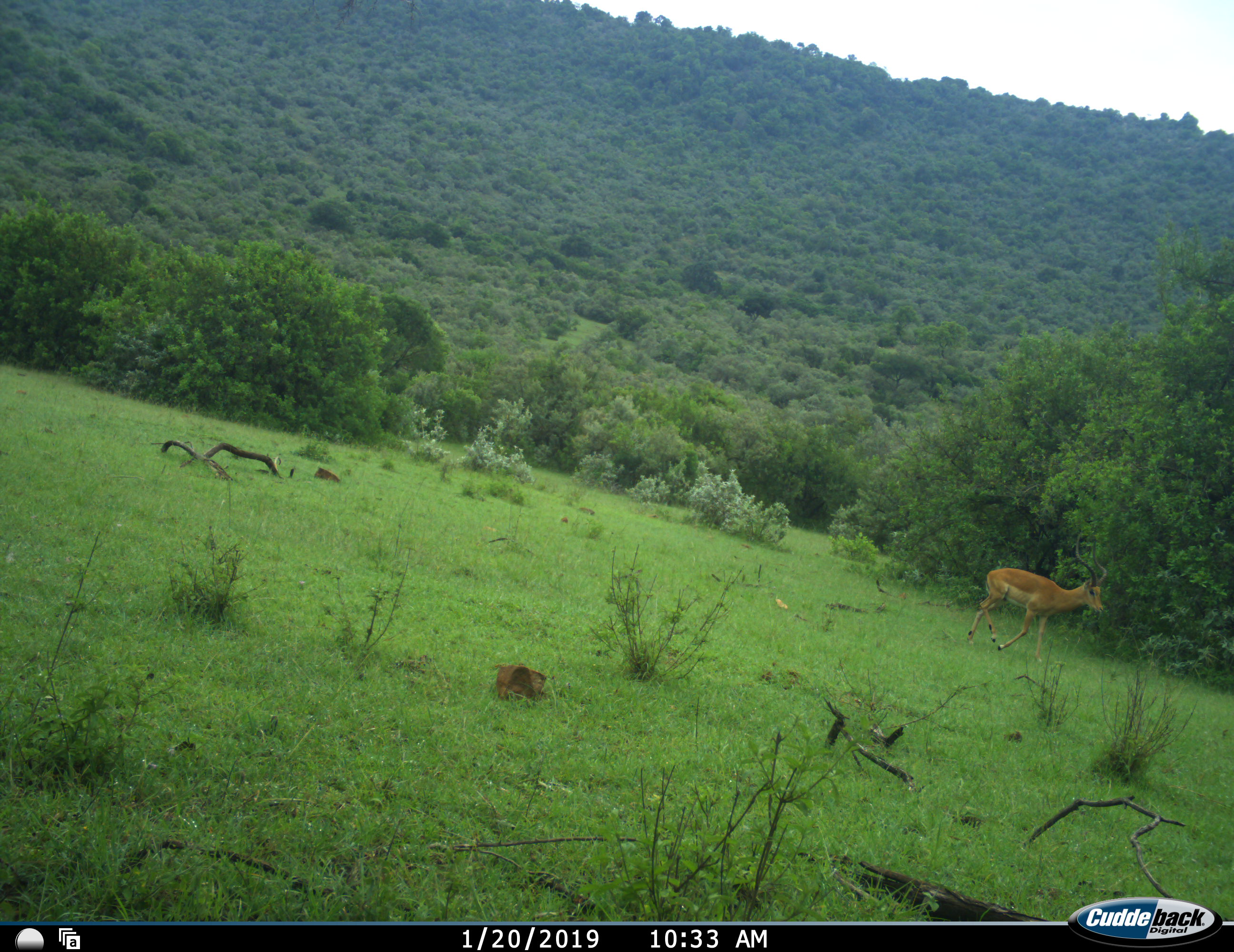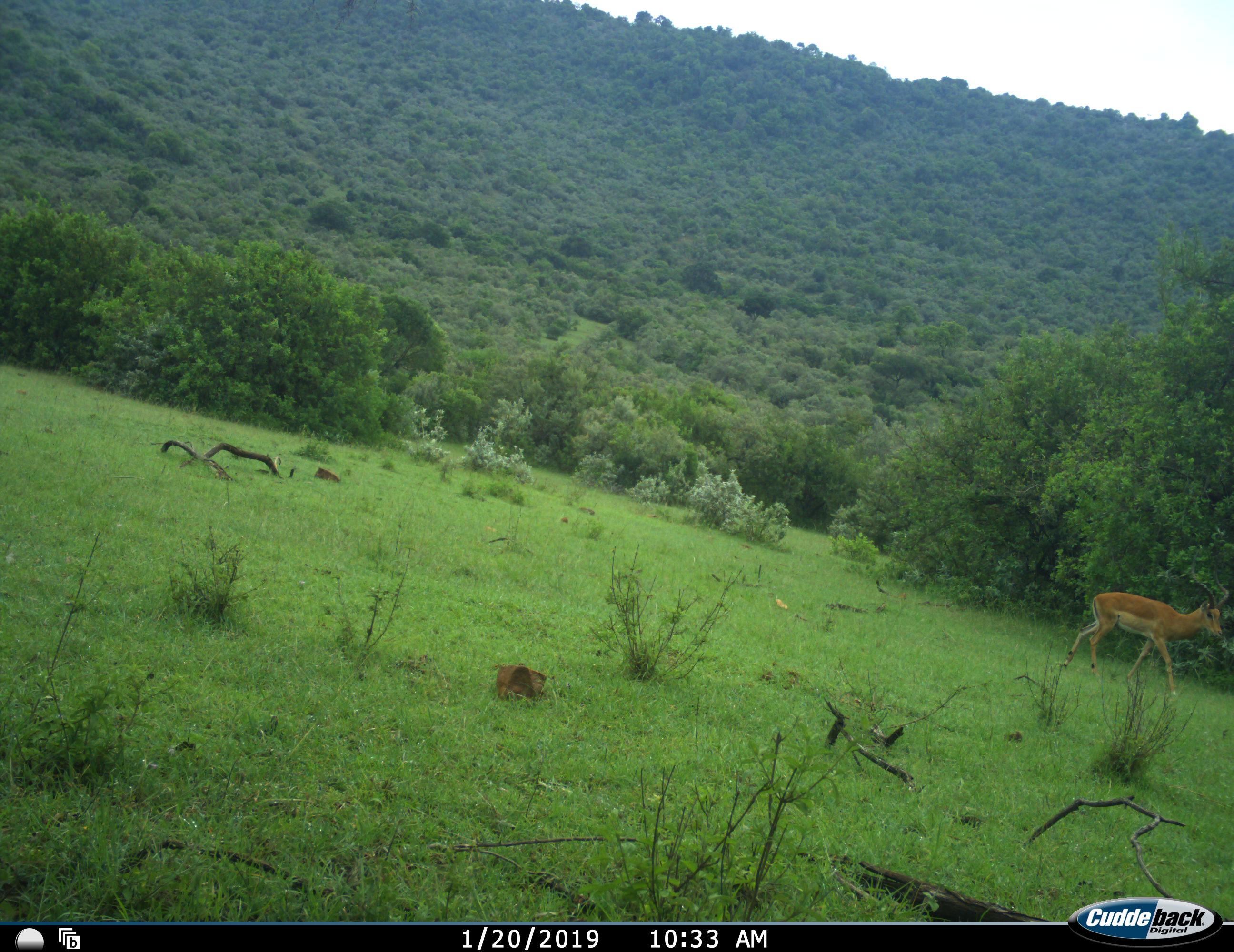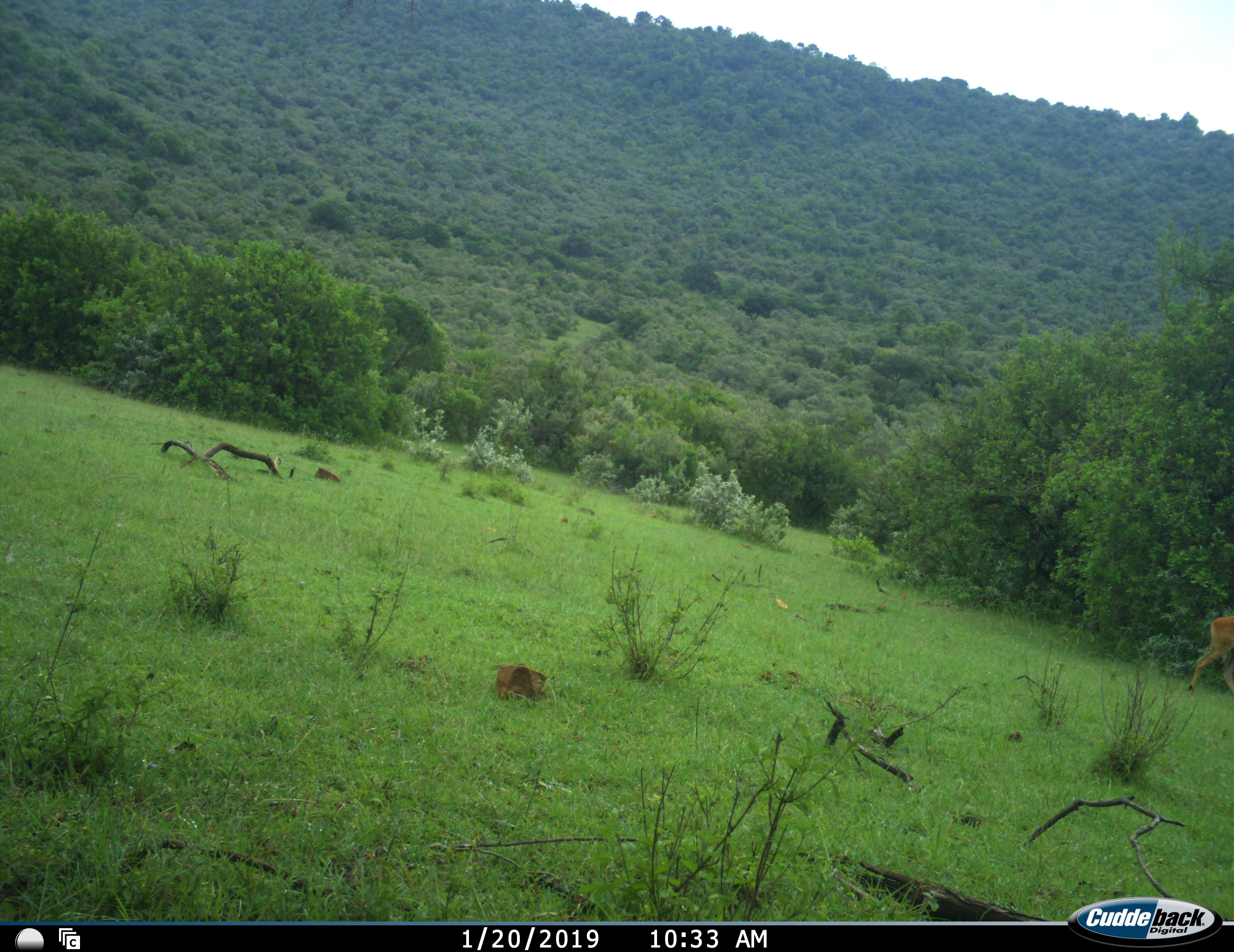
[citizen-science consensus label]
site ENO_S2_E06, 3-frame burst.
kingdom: Animalia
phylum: Chordata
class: Mammalia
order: Artiodactyla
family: Bovidae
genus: Aepyceros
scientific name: Aepyceros melampus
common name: impala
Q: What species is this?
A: Impala (Aepyceros melampus).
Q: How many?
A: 1.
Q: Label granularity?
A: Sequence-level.